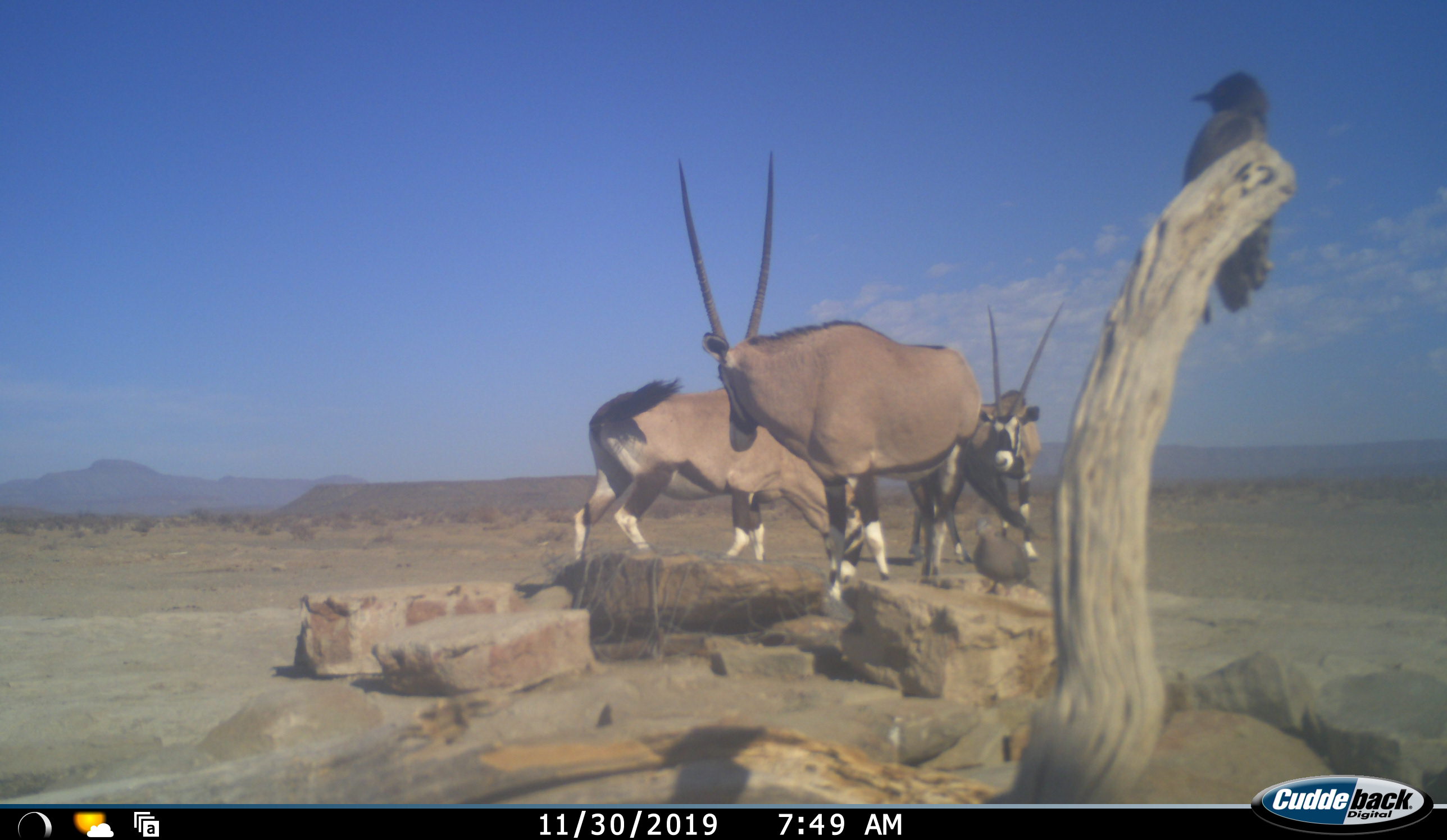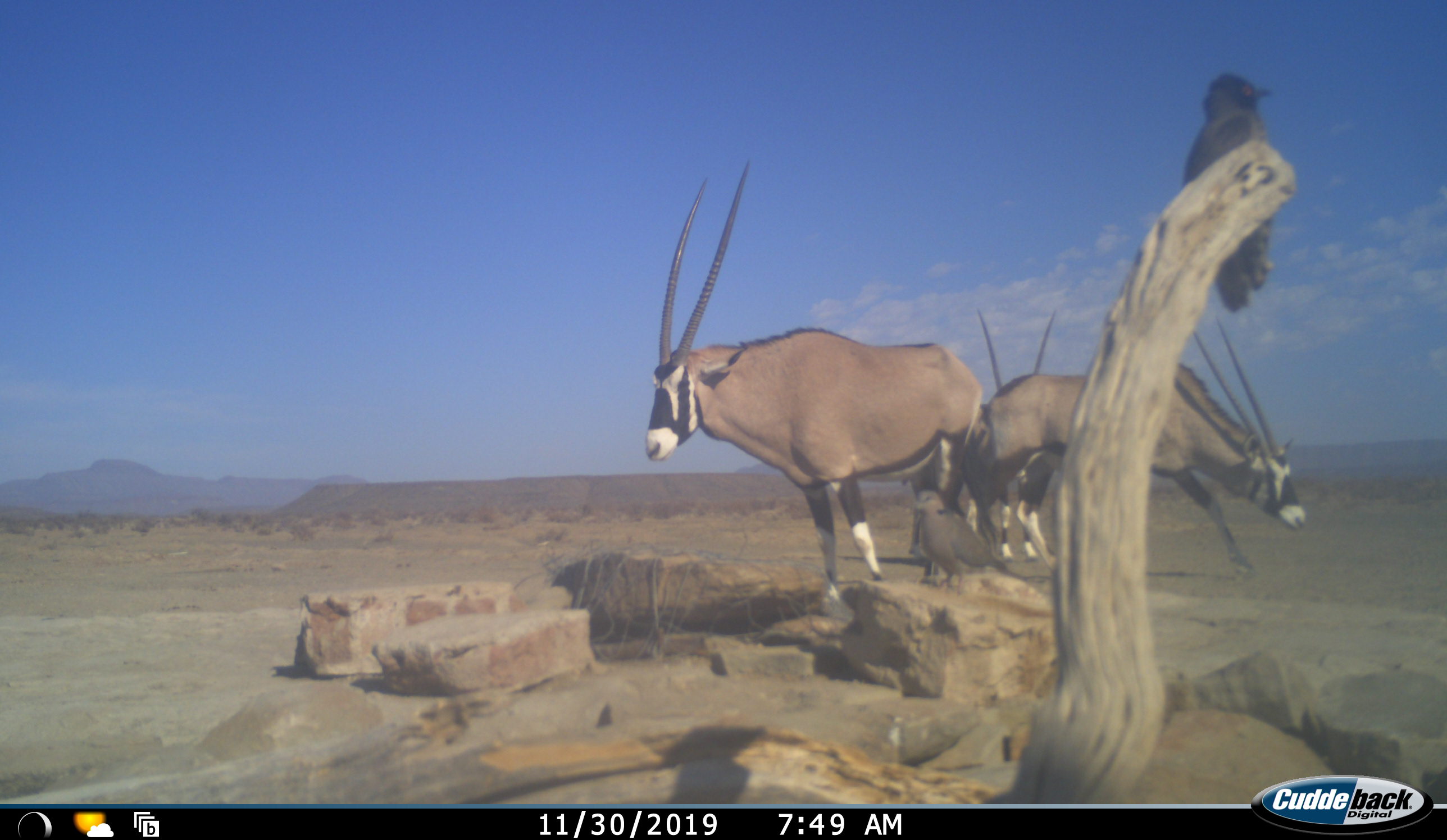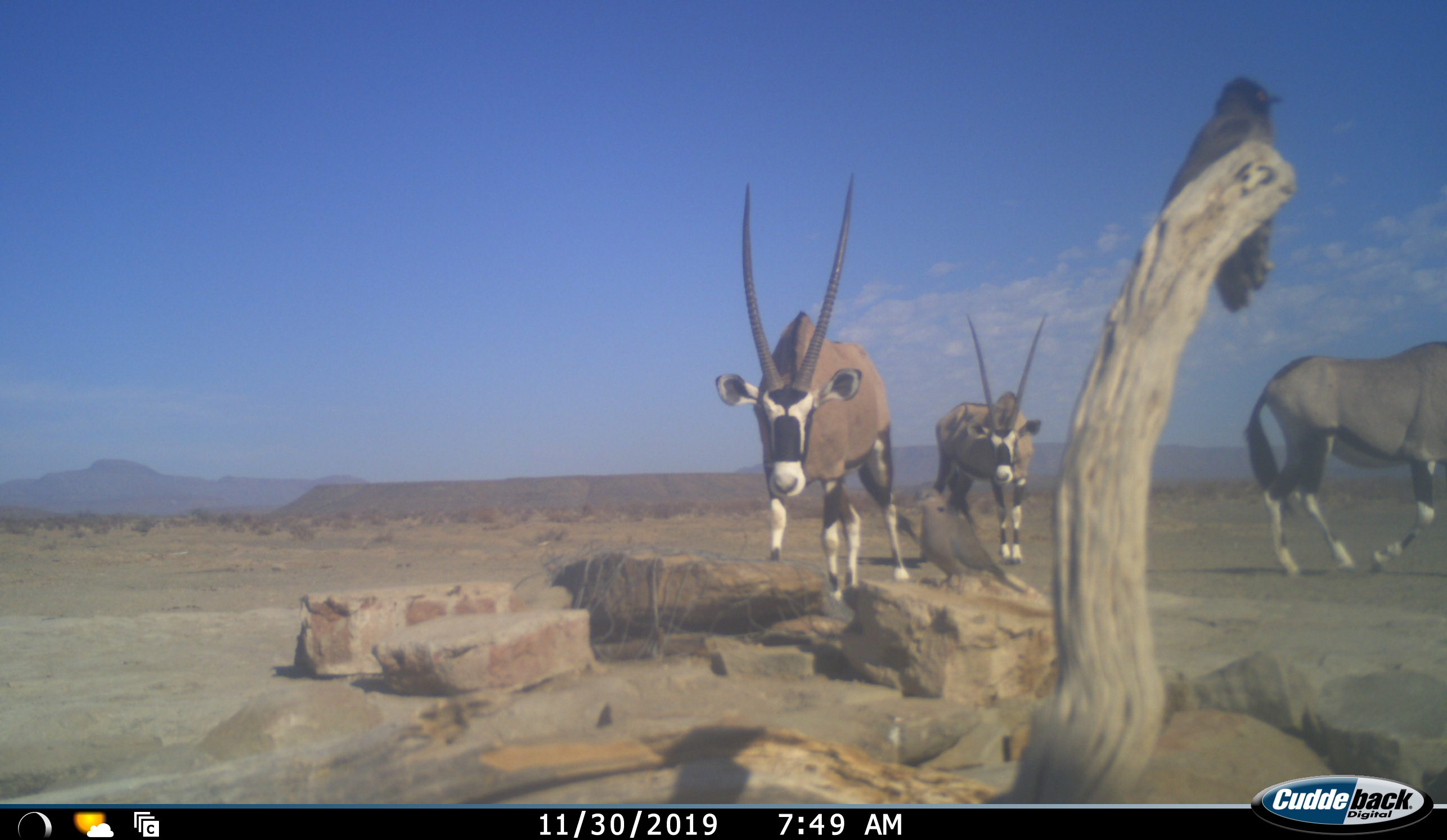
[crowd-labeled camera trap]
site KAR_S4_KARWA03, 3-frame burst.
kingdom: Animalia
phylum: Chordata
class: Aves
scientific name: Aves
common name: bird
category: birdother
Birdother (bird) (Aves), count 2. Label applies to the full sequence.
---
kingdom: Animalia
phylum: Chordata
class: Mammalia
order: Artiodactyla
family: Bovidae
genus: Oryx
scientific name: Oryx gazella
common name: gemsbok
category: oryx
Oryx (gemsbok) (Oryx gazella), count 3. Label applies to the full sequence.